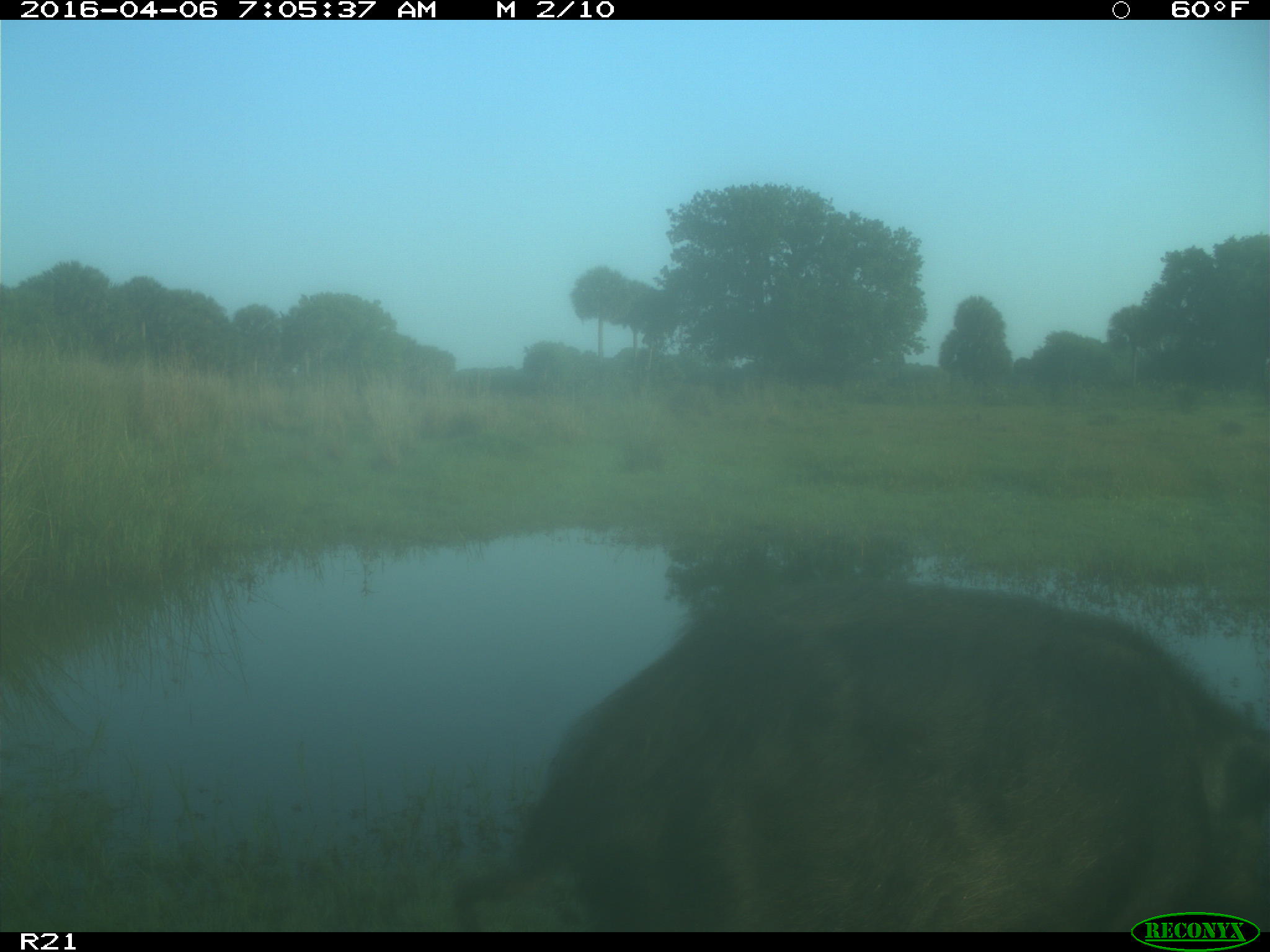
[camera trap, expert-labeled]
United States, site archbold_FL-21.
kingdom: Animalia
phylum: Chordata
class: Mammalia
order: Artiodactyla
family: Suidae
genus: Sus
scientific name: Sus scrofa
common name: wild boar